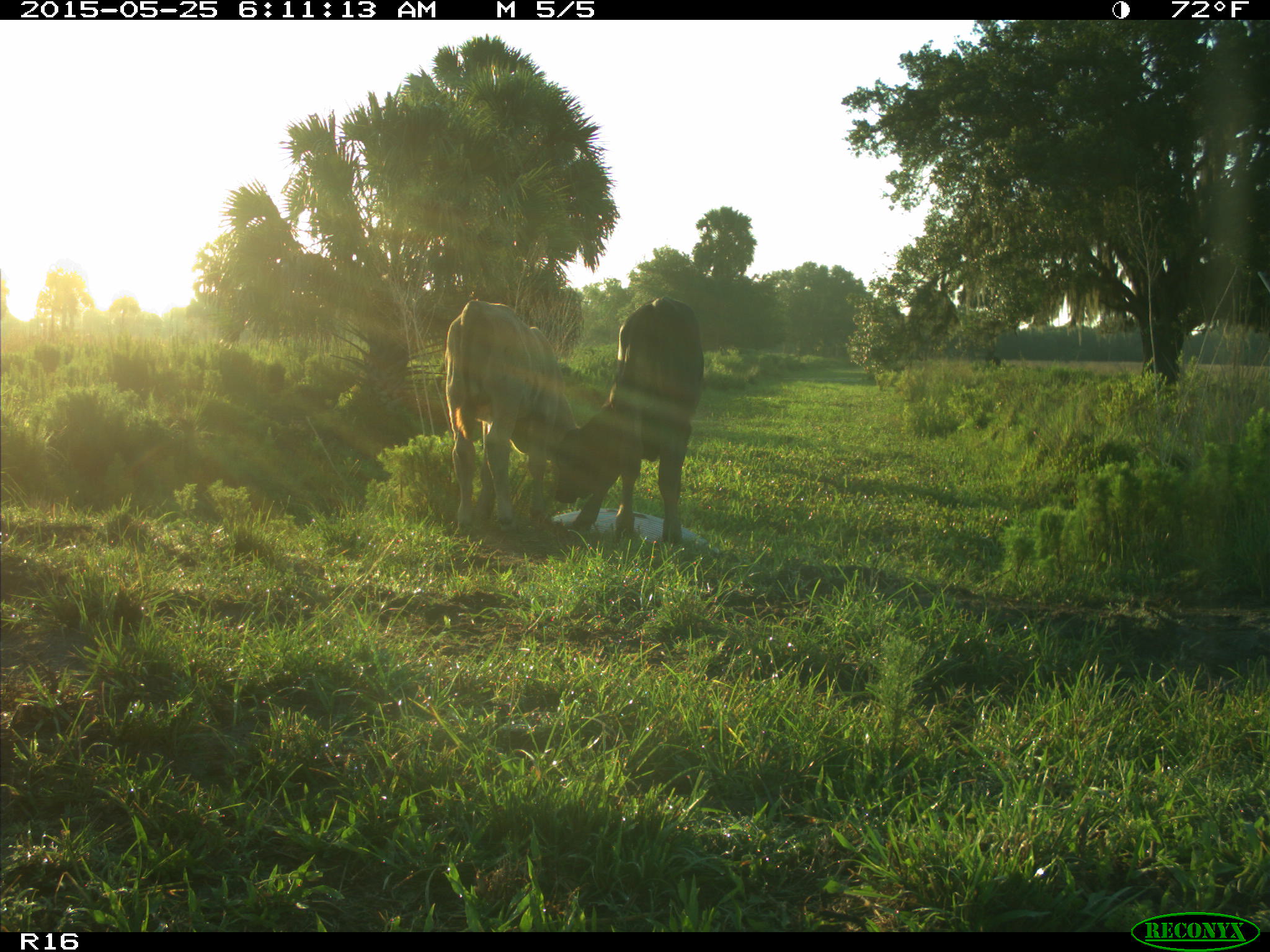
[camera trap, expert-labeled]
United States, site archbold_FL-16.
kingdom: Animalia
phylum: Chordata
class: Mammalia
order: Artiodactyla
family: Bovidae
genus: Bos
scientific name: Bos taurus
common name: domestic cow